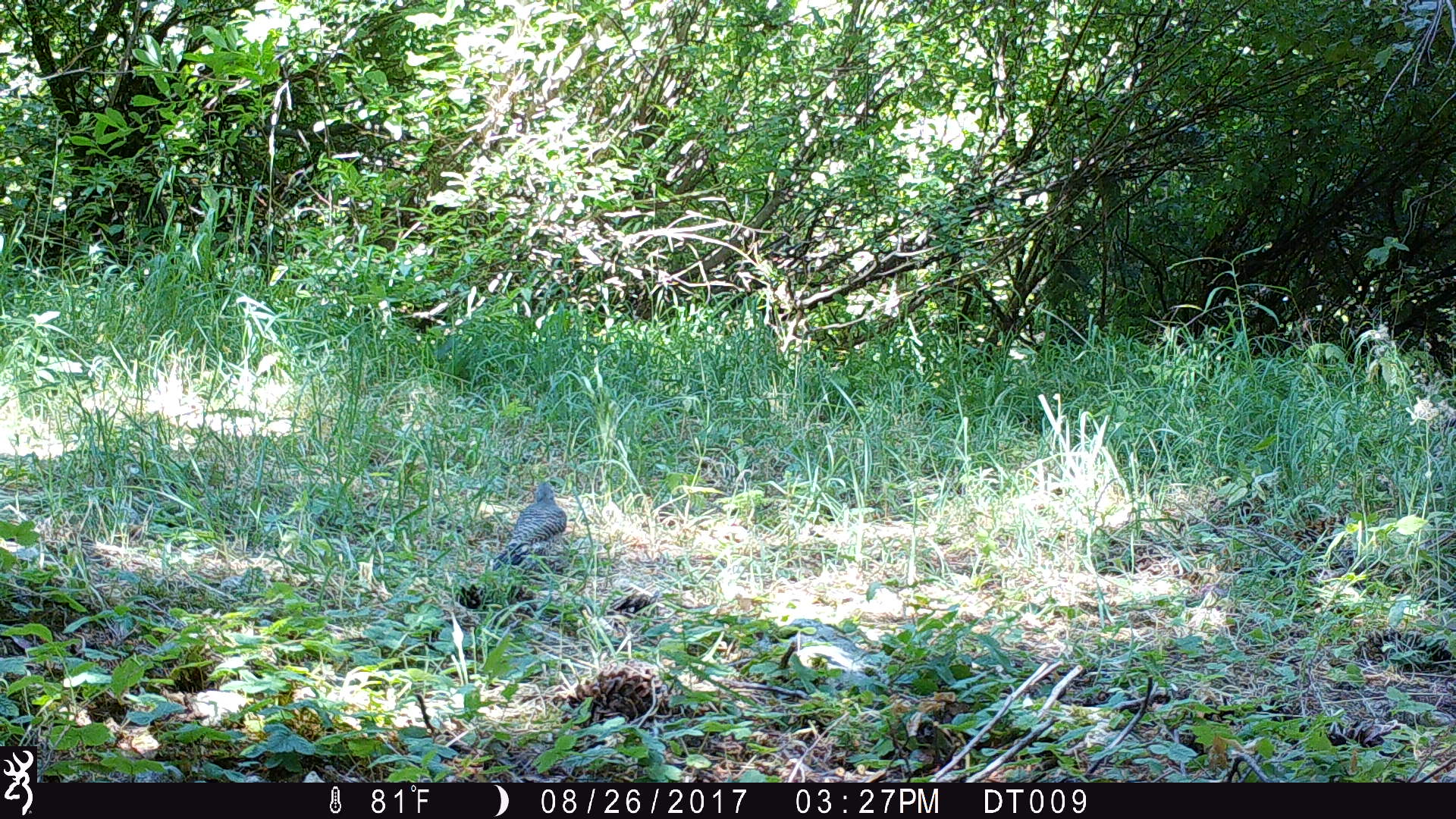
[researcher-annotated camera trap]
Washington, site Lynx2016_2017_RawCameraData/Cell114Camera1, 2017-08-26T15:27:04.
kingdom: Animalia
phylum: Chordata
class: Aves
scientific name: Aves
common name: birds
Aves (birds). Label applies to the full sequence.